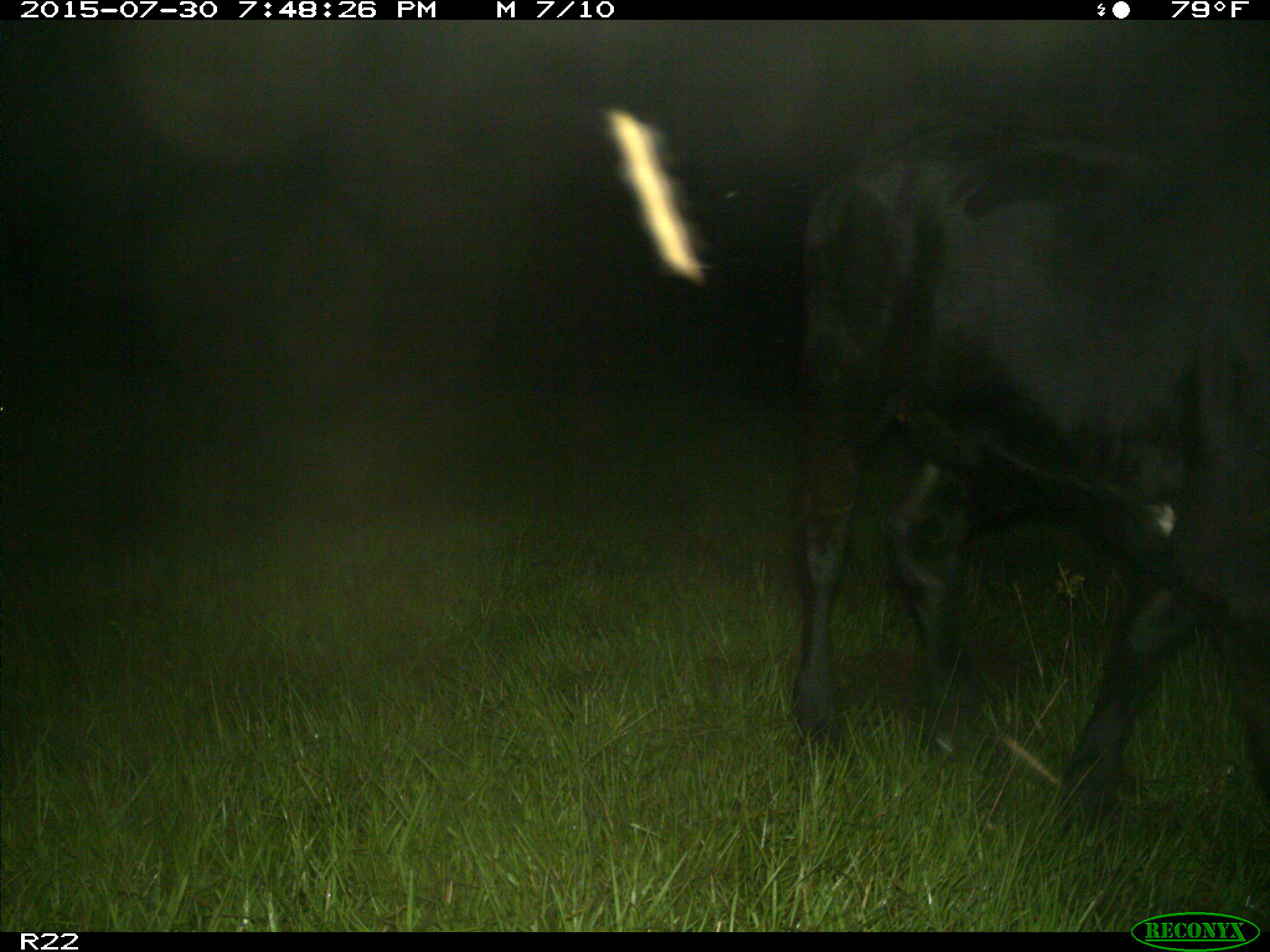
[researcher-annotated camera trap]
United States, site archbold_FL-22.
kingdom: Animalia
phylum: Chordata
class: Mammalia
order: Artiodactyla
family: Bovidae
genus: Bos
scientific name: Bos taurus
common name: domestic cow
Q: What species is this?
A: Bos taurus (domestic cow).